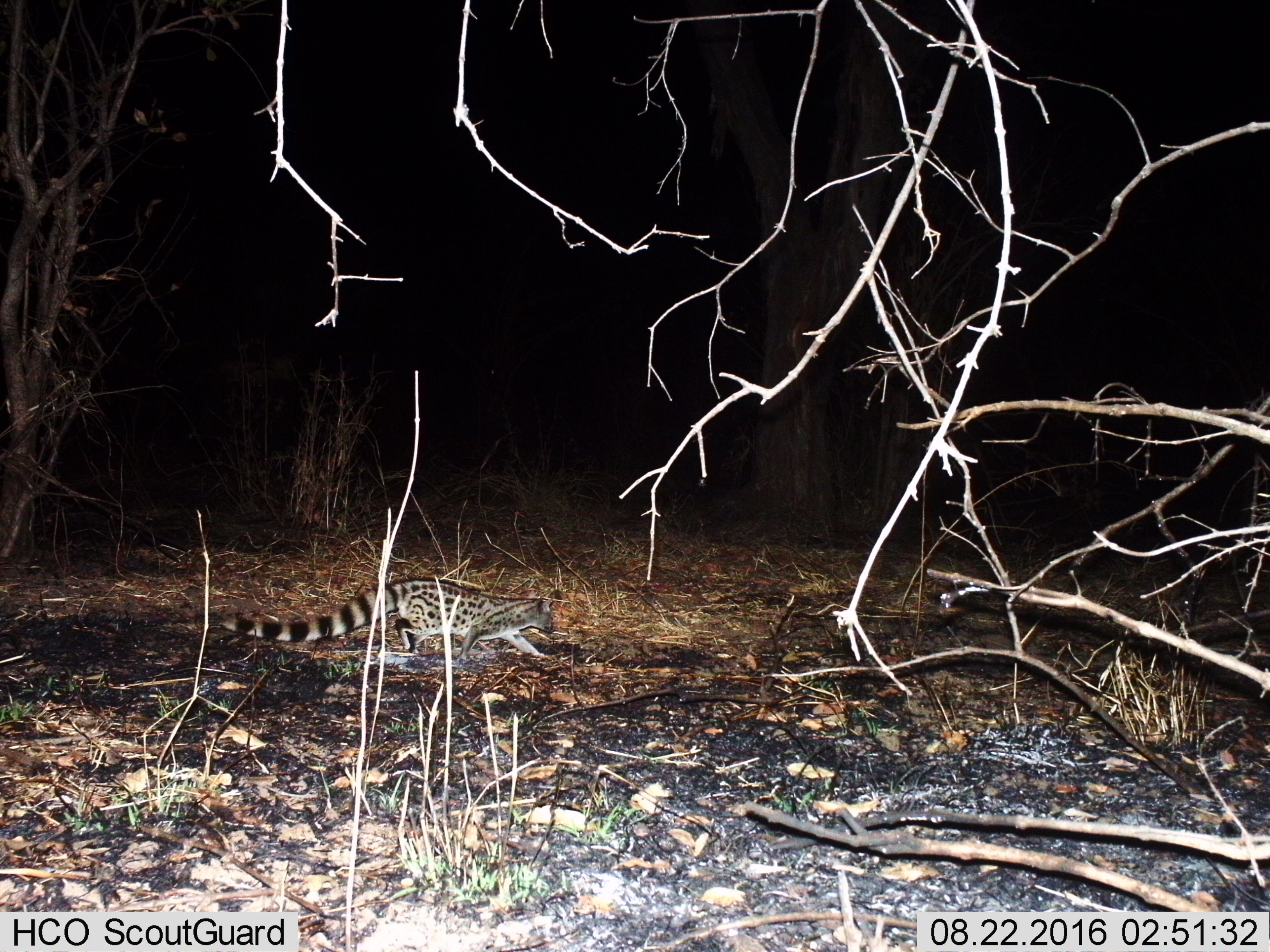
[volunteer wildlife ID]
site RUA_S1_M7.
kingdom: Animalia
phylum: Chordata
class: Mammalia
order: Carnivora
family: Viverridae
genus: Genetta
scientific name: Genetta genetta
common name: small-spotted genet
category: genetcommonsmallspotted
Genetcommonsmallspotted (small-spotted genet) (Genetta genetta), count 1. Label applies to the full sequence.